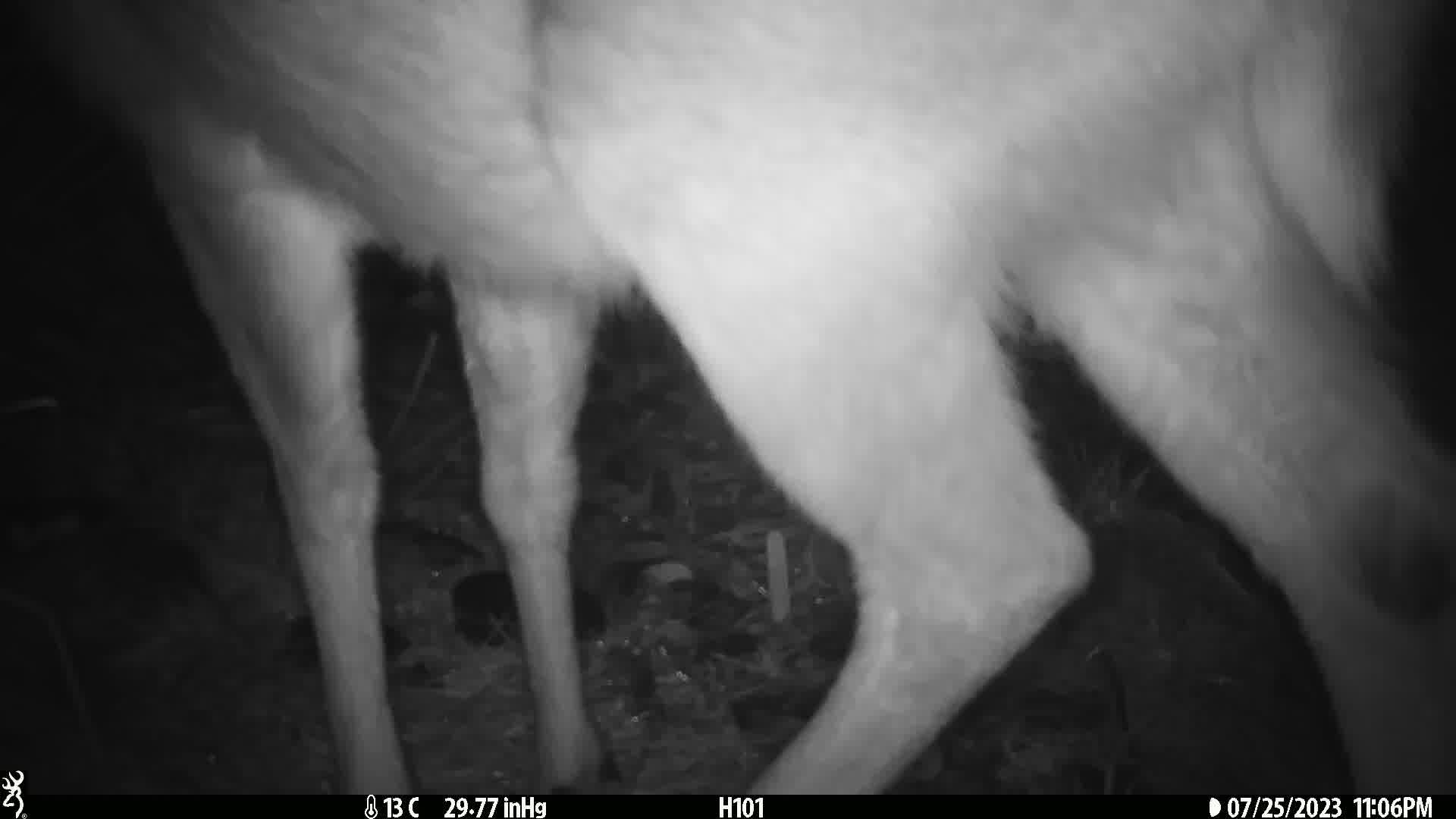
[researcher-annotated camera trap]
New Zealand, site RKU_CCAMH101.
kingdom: Animalia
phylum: Chordata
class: Mammalia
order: Artiodactyla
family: Cervidae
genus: Odocoileus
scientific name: Odocoileus virginianus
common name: white-tailed deer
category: white tailed deer